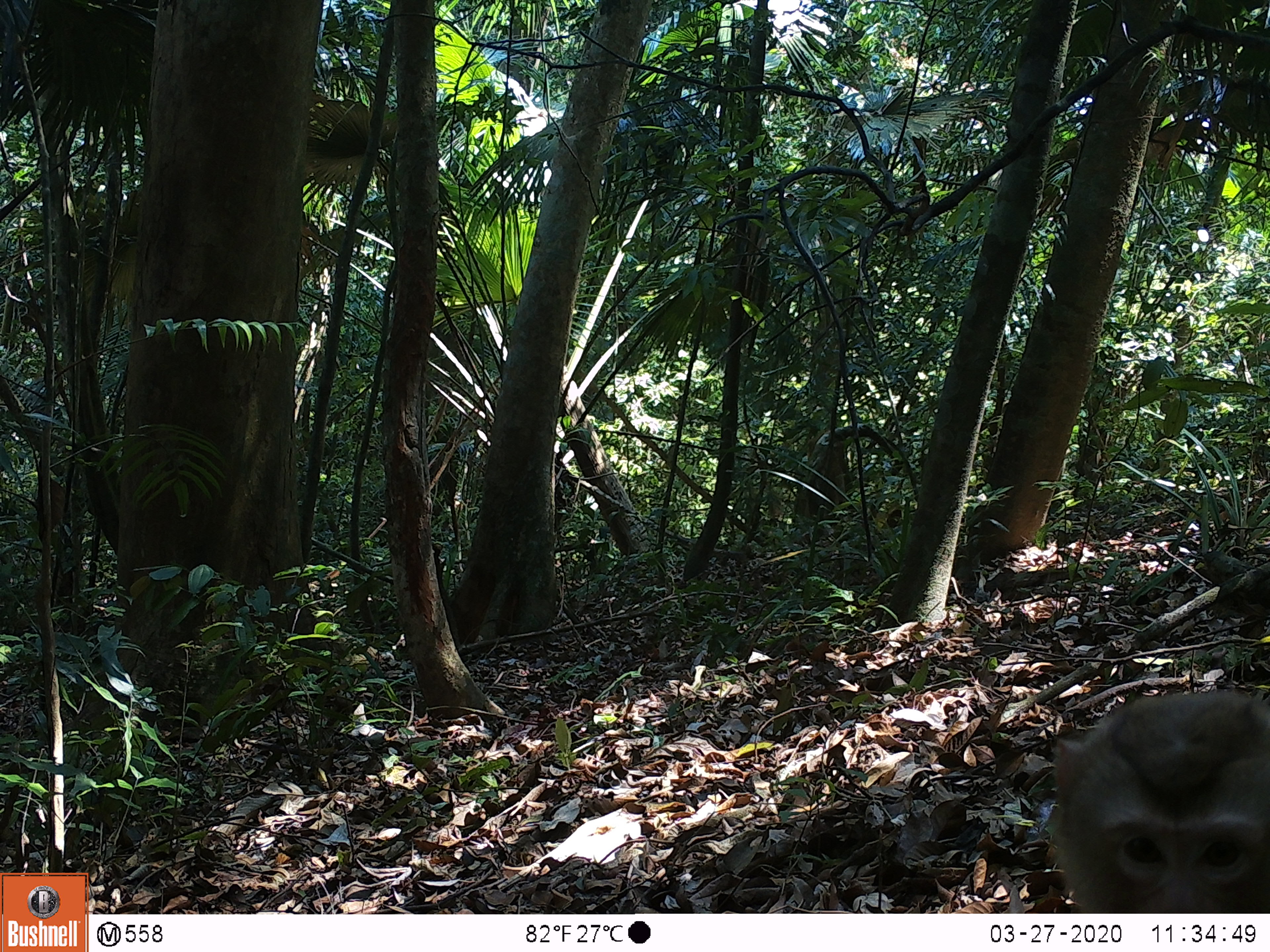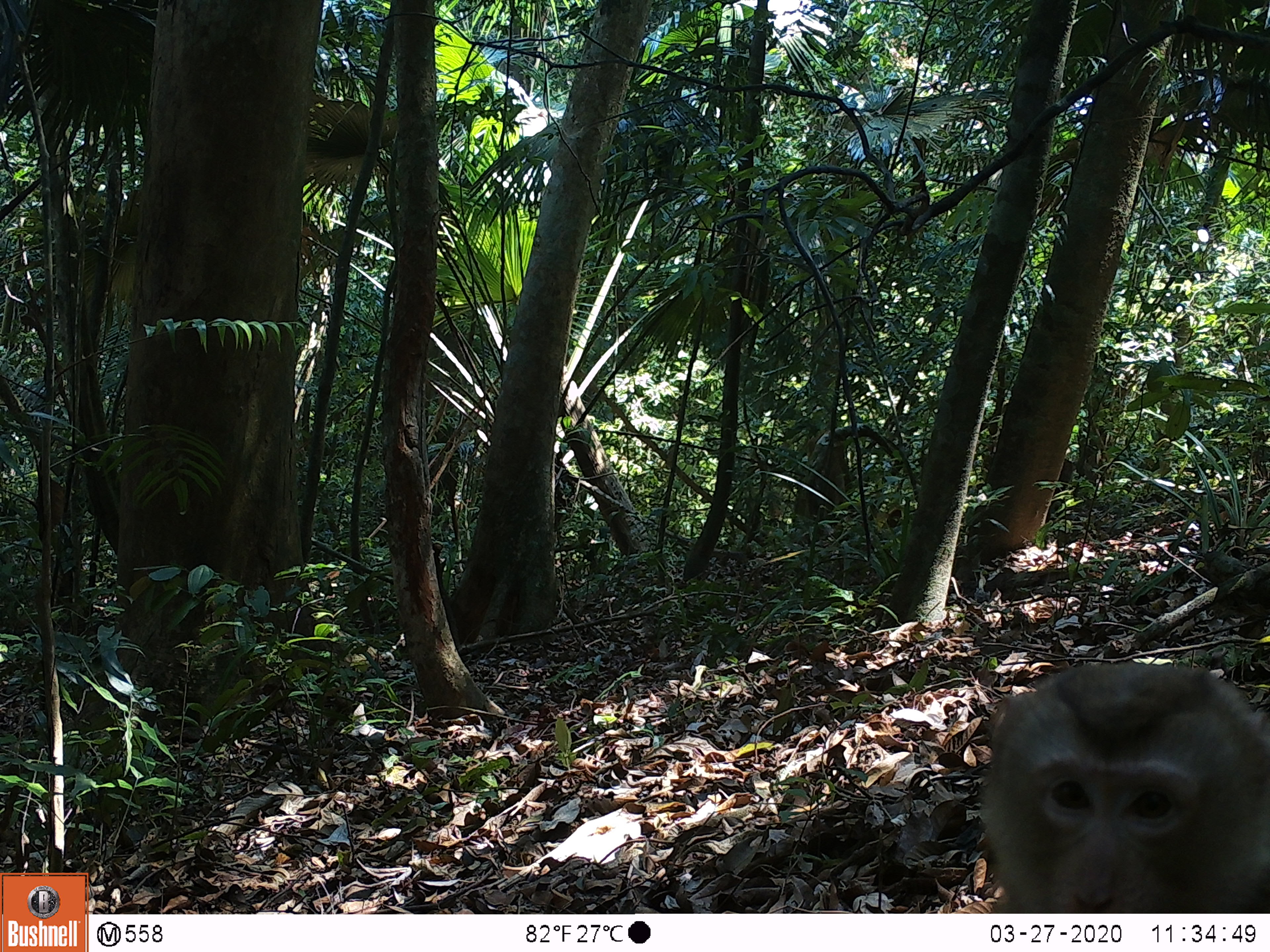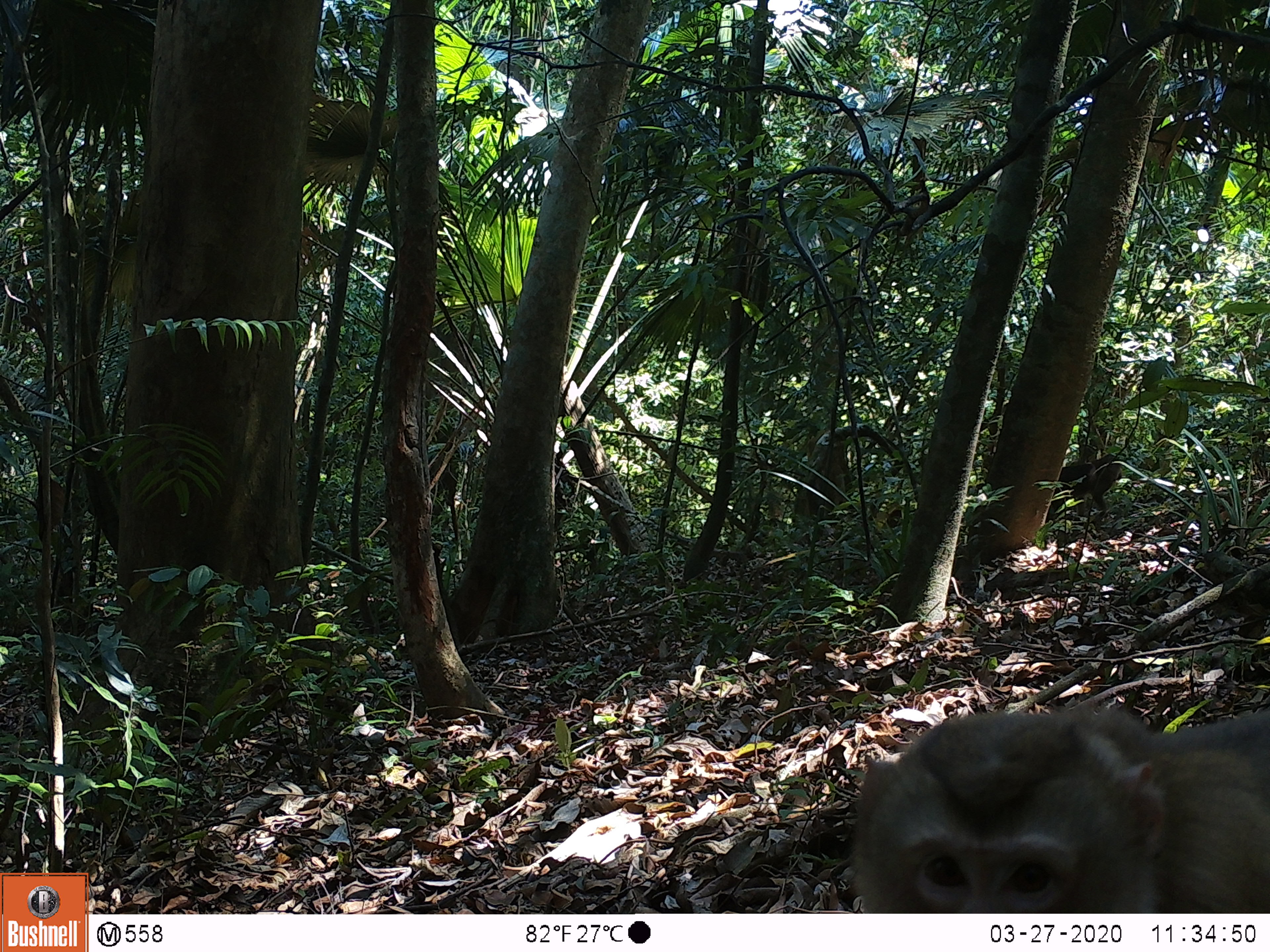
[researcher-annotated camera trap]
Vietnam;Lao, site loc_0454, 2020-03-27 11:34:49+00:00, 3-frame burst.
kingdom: Animalia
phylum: Chordata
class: Mammalia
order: Primates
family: Cercopithecidae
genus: Macaca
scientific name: Macaca nemestrina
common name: pig-tailed macaque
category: pig tailed macaque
Pig tailed macaque (pig-tailed macaque) (Macaca nemestrina). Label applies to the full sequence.